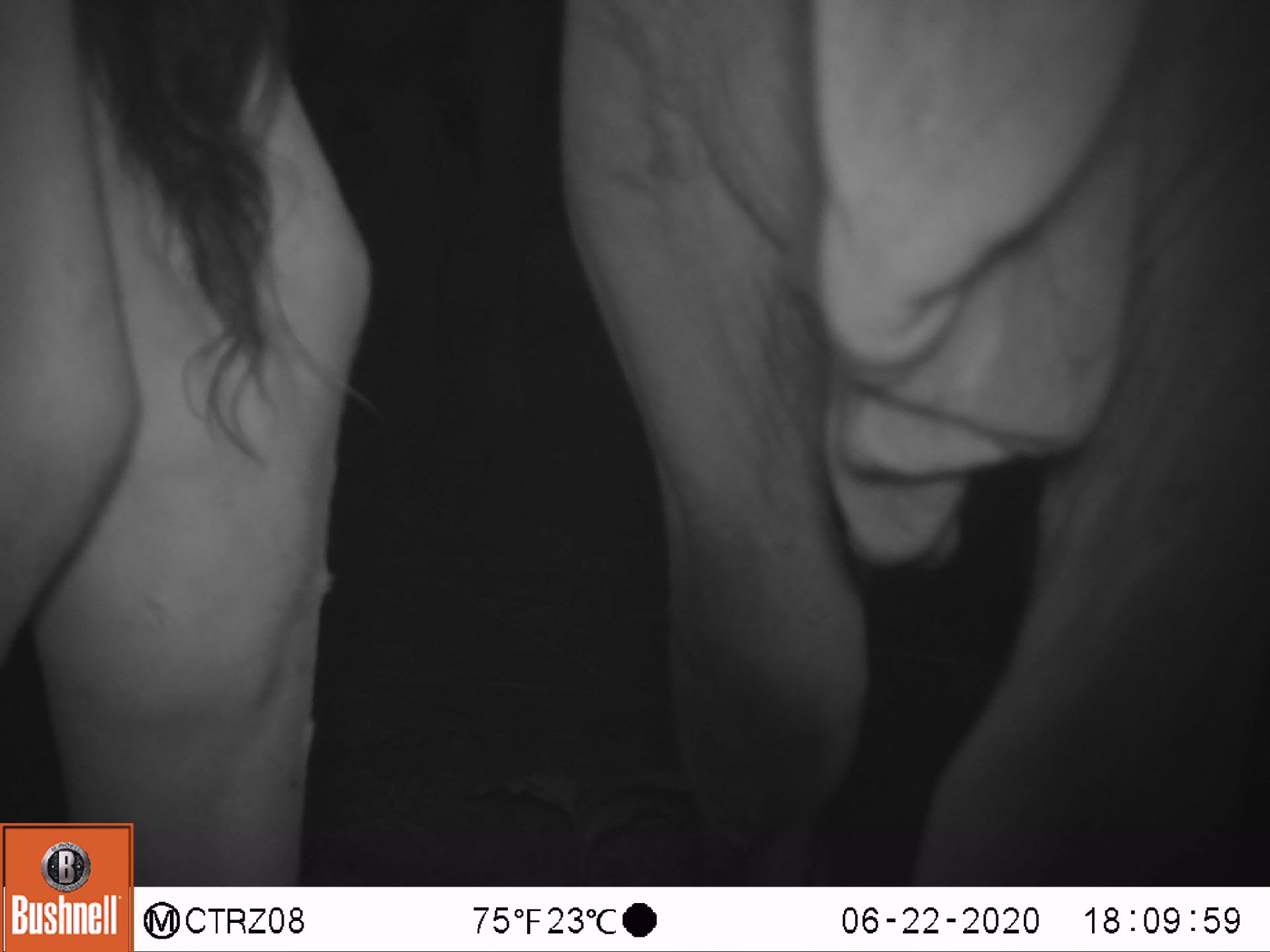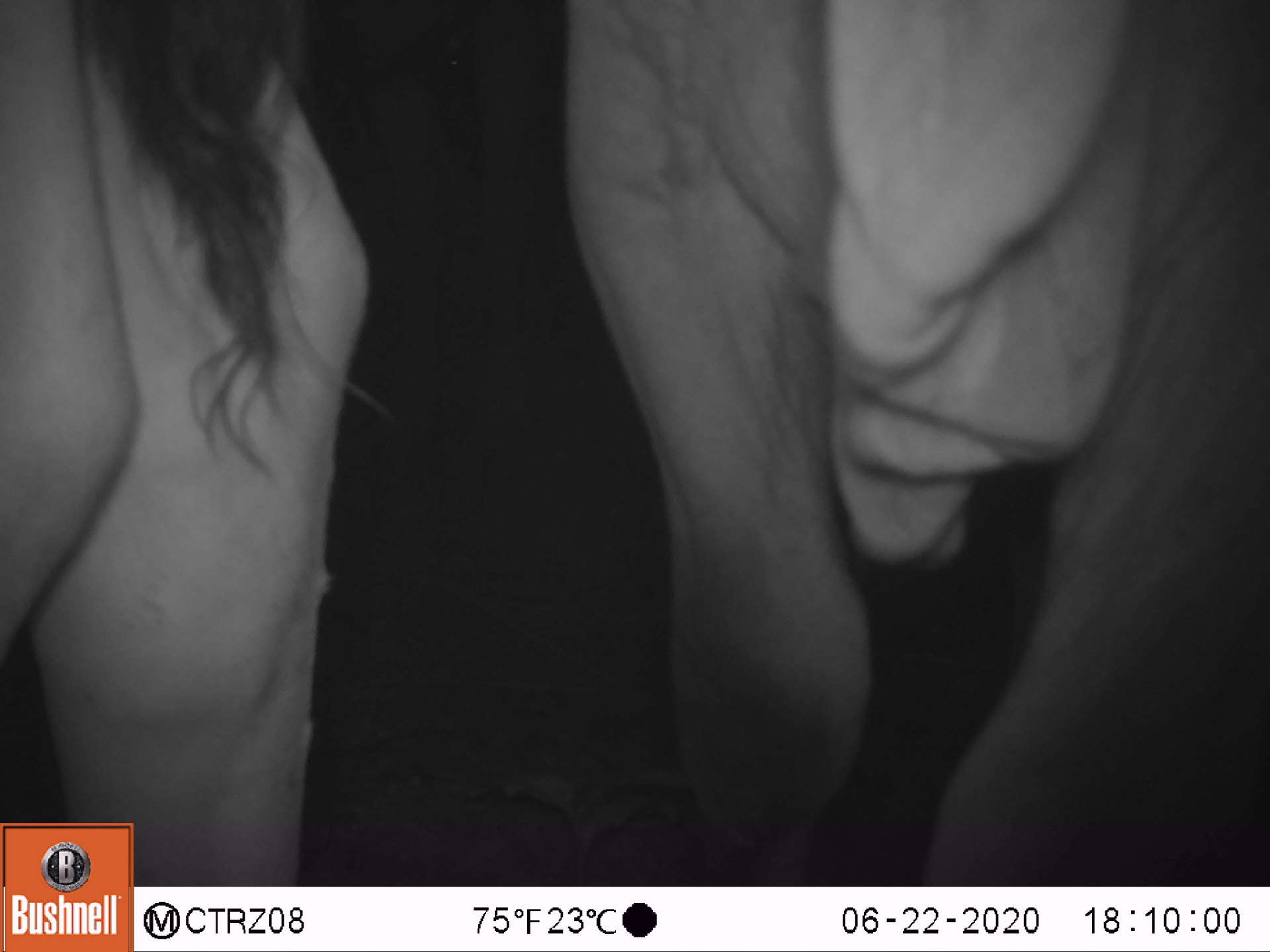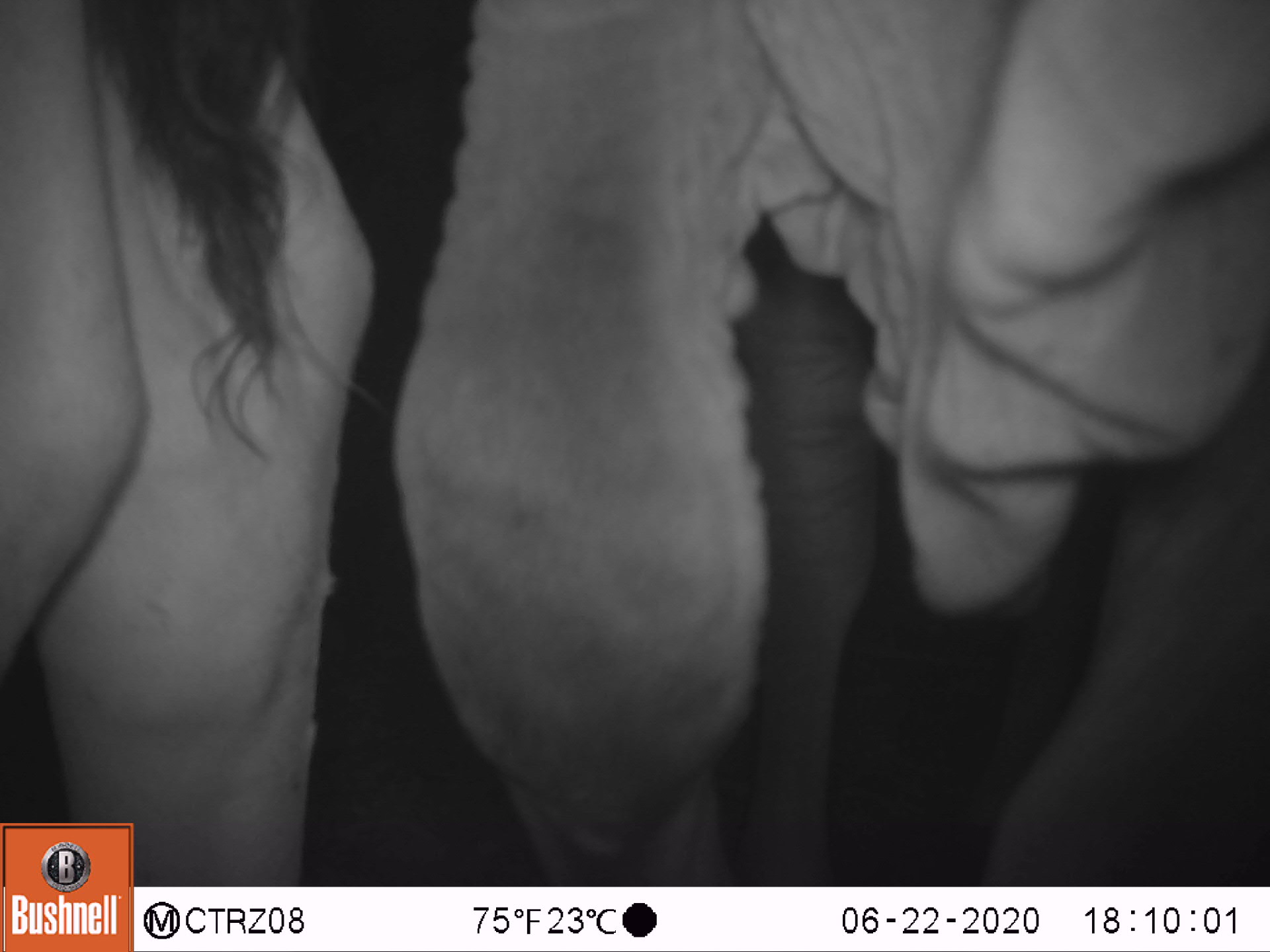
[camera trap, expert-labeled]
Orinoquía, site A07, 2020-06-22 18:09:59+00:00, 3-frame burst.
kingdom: Animalia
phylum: Chordata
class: Mammalia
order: Artiodactyla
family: Bovidae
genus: Bos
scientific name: Bos taurus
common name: cow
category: cattle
Cattle (cow) (Bos taurus).